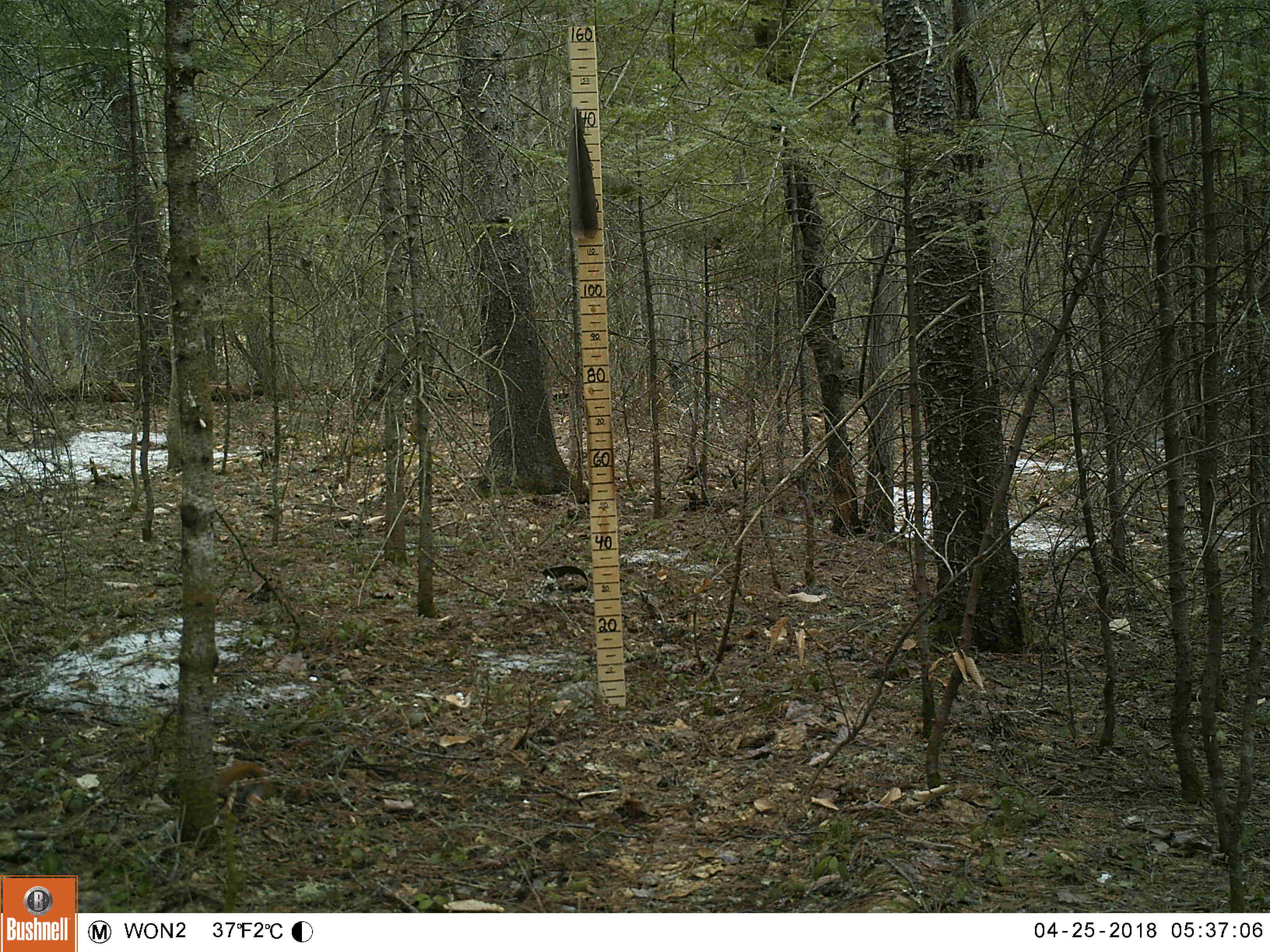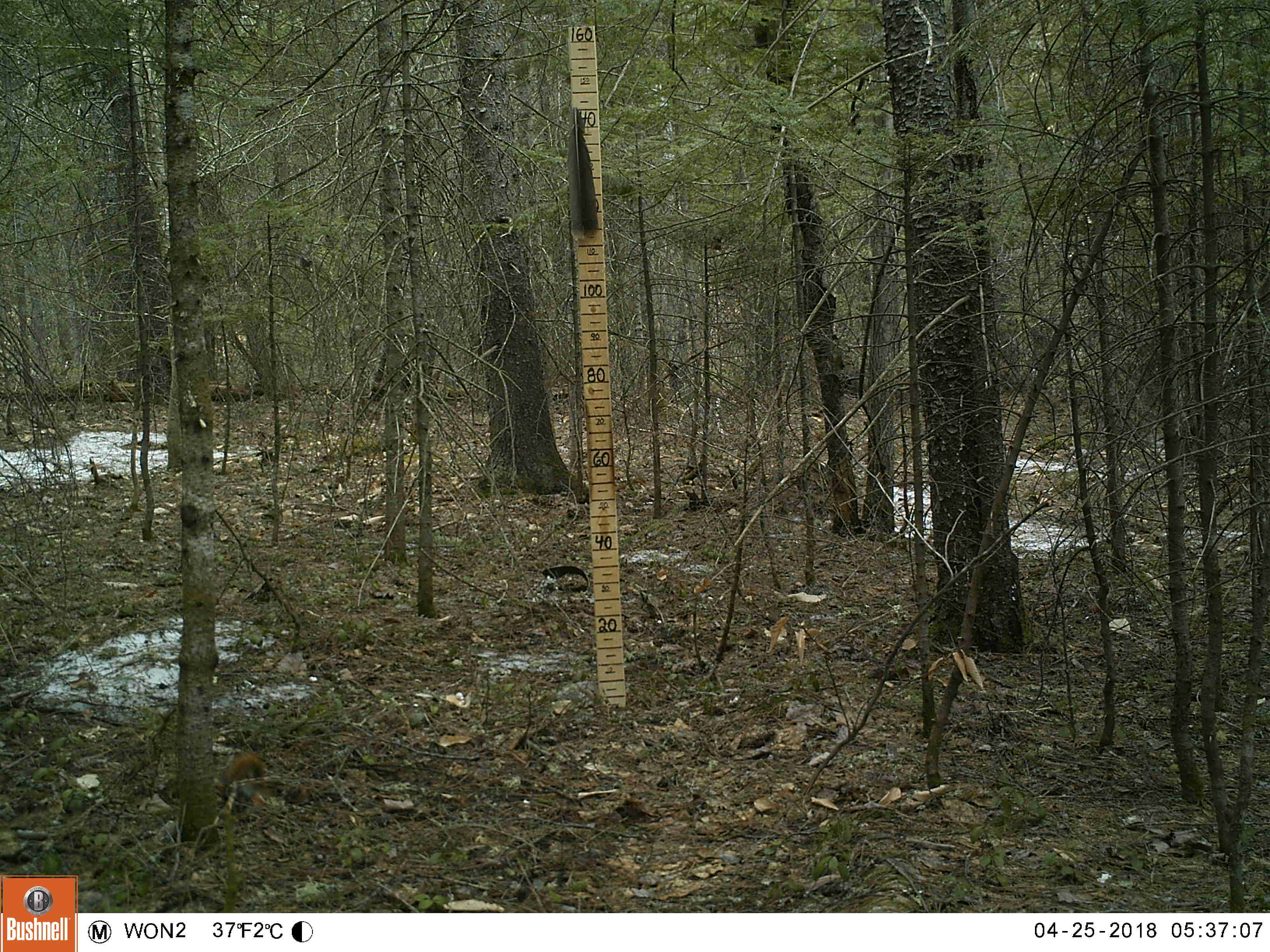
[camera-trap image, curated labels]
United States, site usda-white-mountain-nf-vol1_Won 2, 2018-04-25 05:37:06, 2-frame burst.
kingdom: Animalia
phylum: Chordata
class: Mammalia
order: Rodentia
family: Sciuridae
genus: Tamiasciurus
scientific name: Tamiasciurus hudsonicus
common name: red squirrel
Red squirrel (Tamiasciurus hudsonicus).